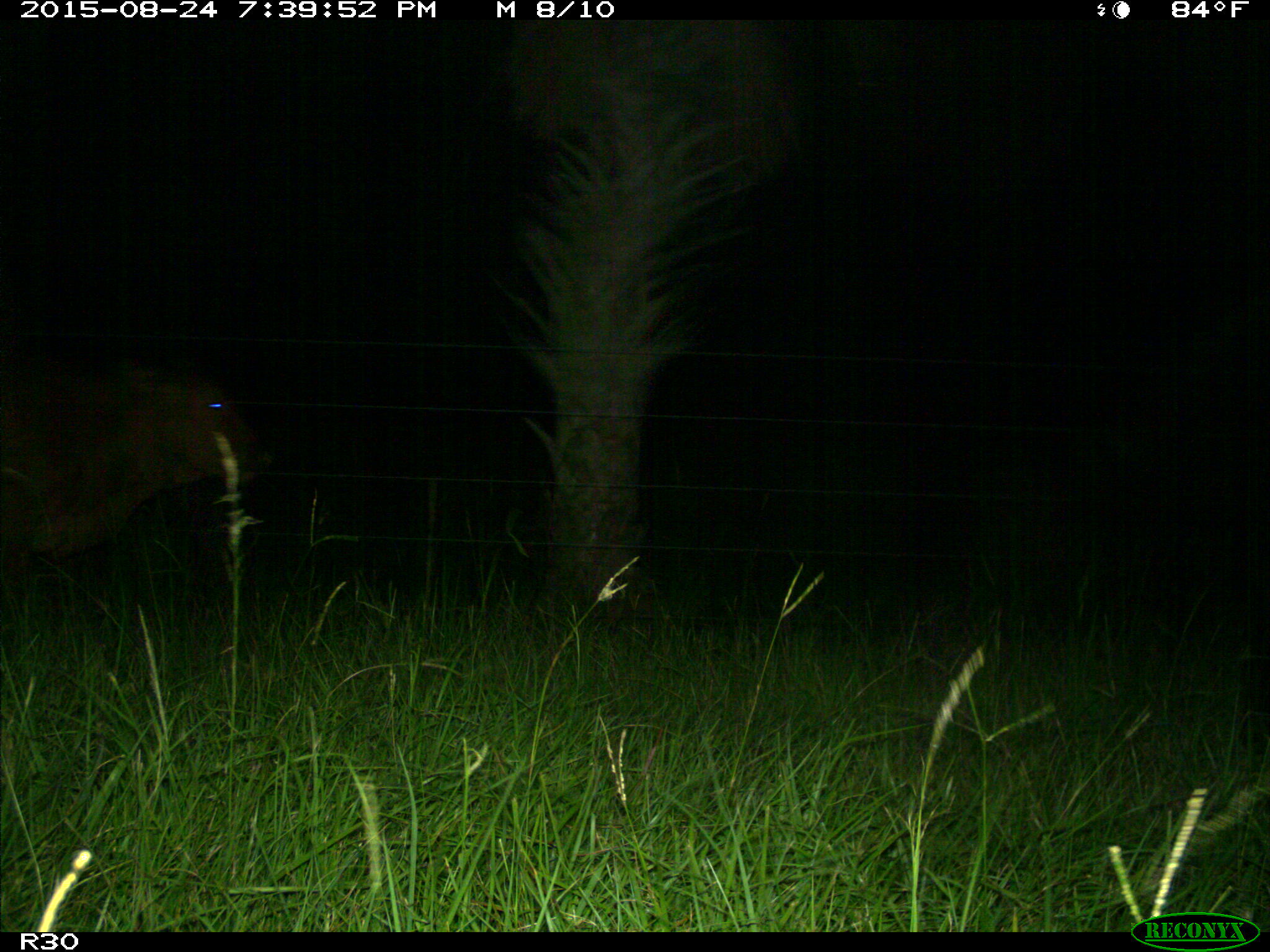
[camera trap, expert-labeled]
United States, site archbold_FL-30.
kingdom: Animalia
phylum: Chordata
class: Mammalia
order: Artiodactyla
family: Bovidae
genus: Bos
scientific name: Bos taurus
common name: domestic cow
Bos taurus (domestic cow).